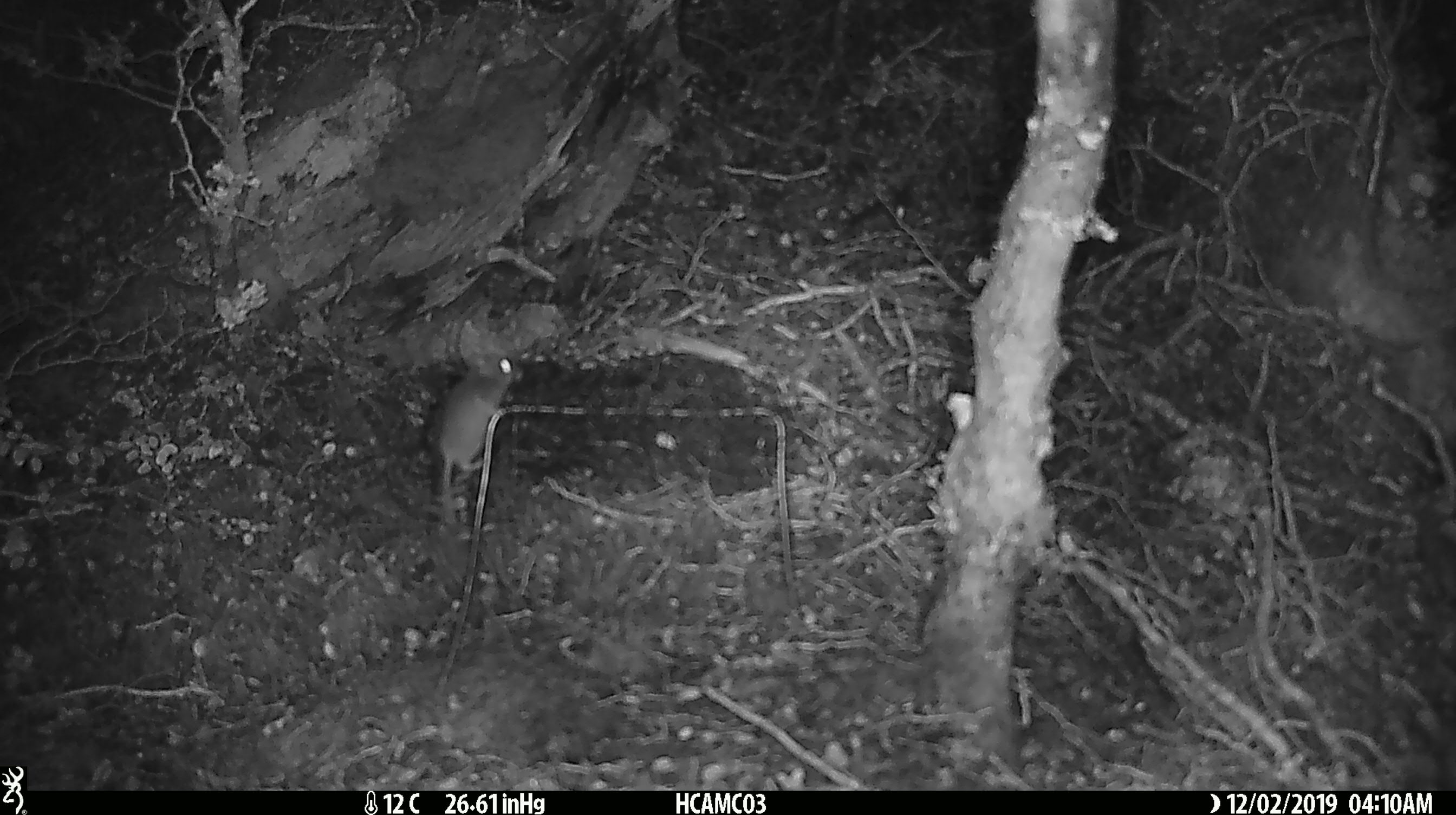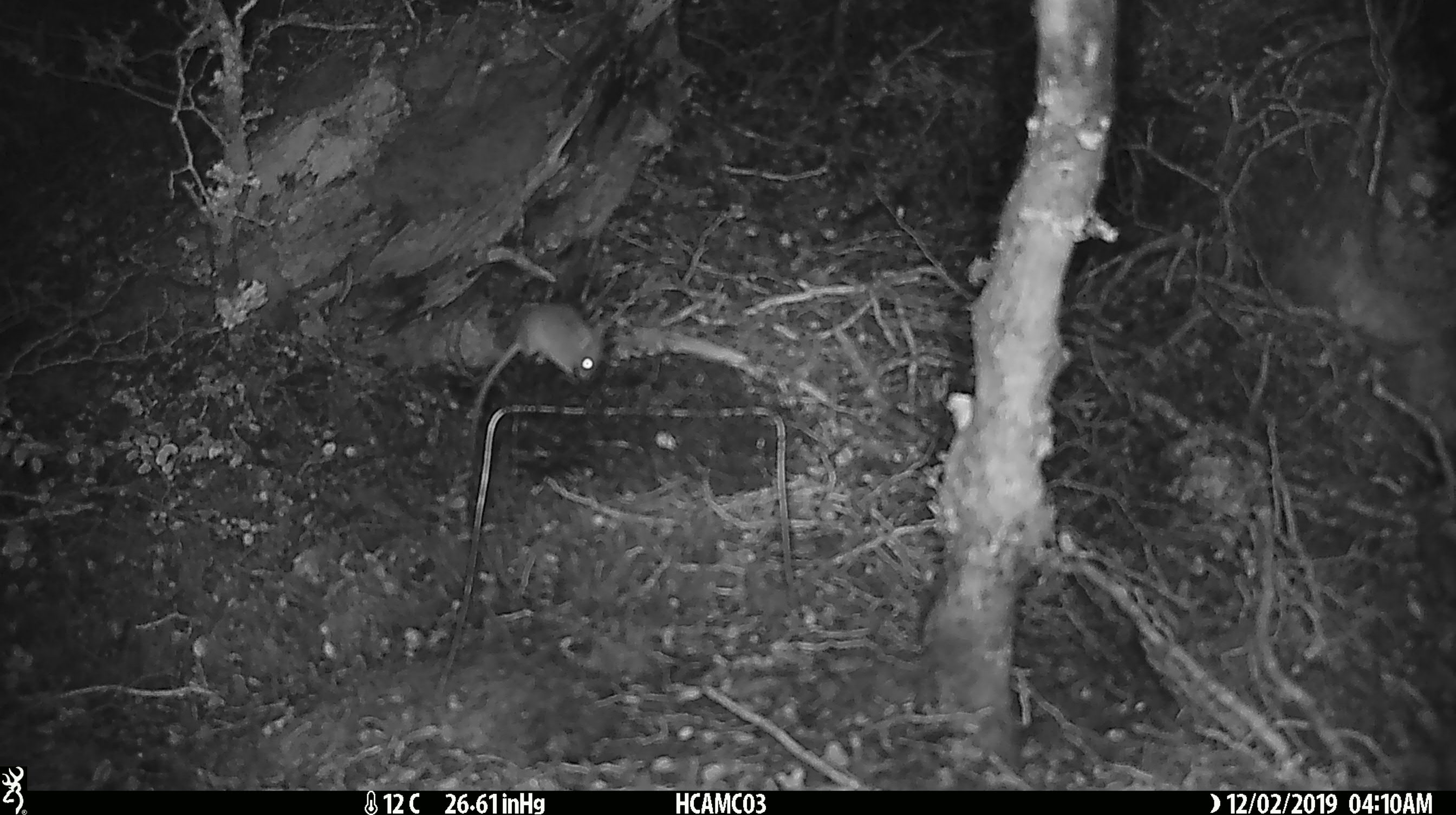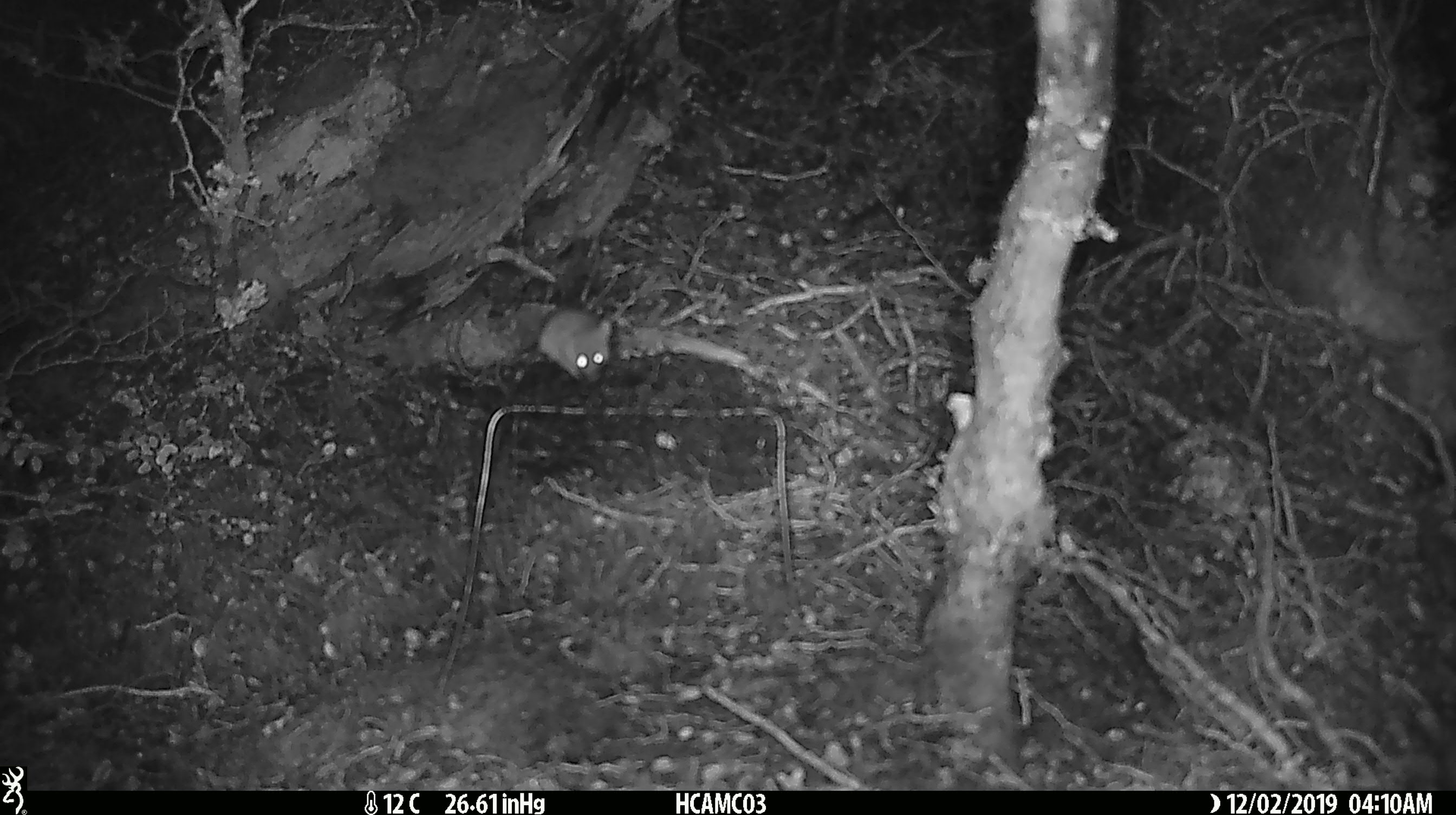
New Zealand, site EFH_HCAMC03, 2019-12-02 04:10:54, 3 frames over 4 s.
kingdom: Animalia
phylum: Chordata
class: Mammalia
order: Rodentia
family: Muridae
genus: Mus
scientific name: Mus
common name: mouse